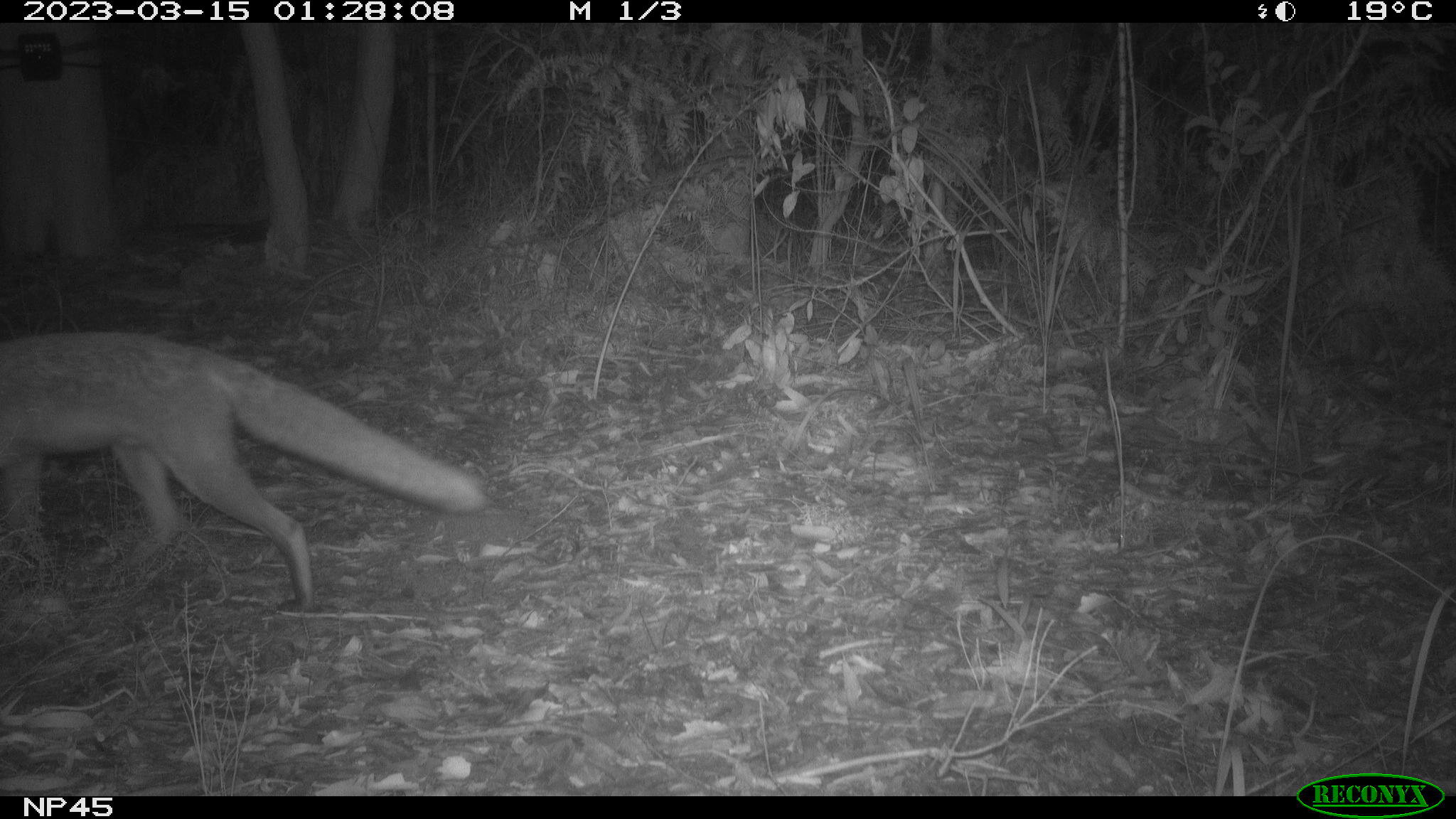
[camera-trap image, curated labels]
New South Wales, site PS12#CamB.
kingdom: Animalia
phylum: Chordata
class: Mammalia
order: Carnivora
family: Canidae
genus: Vulpes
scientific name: Vulpes vulpes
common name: red fox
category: fox